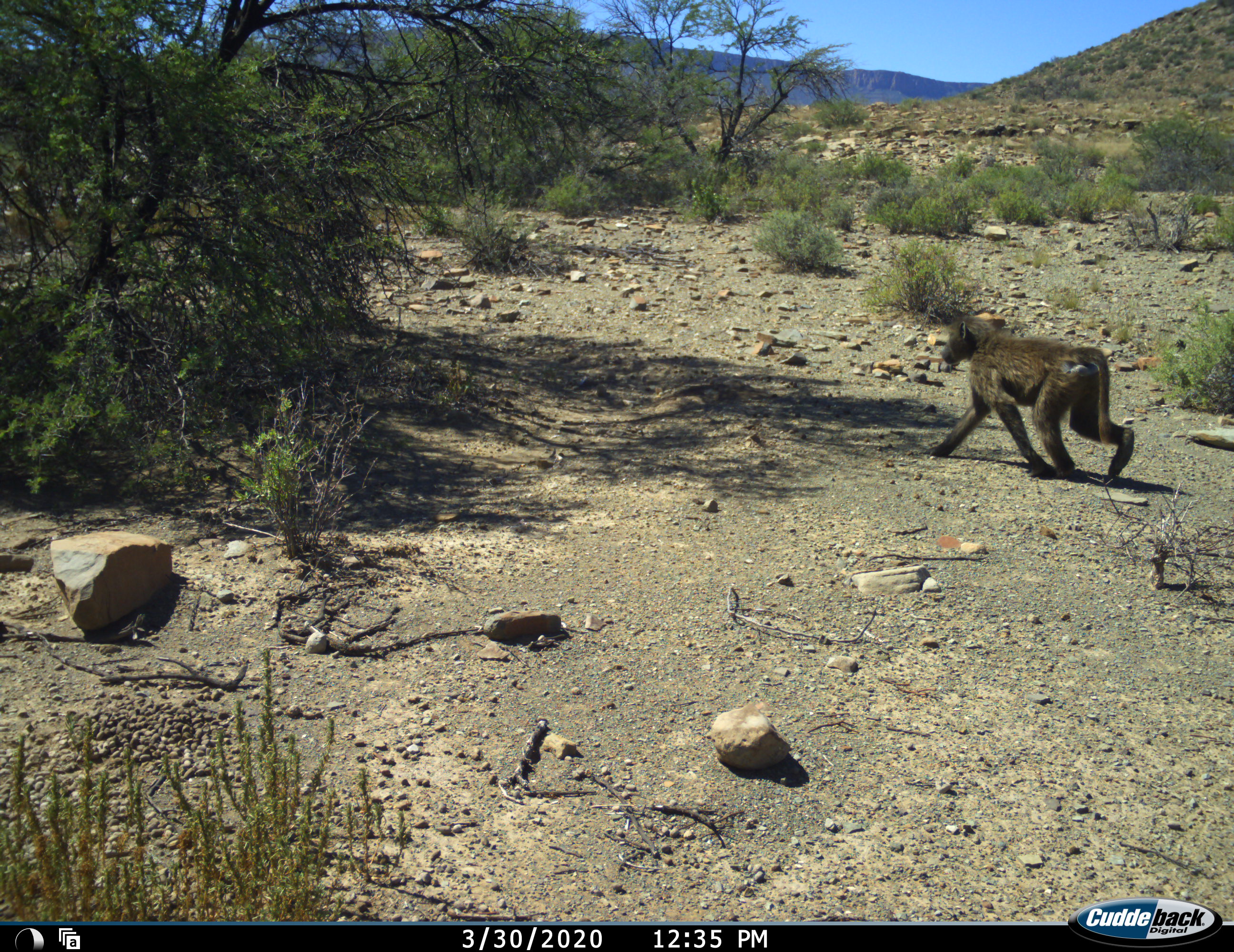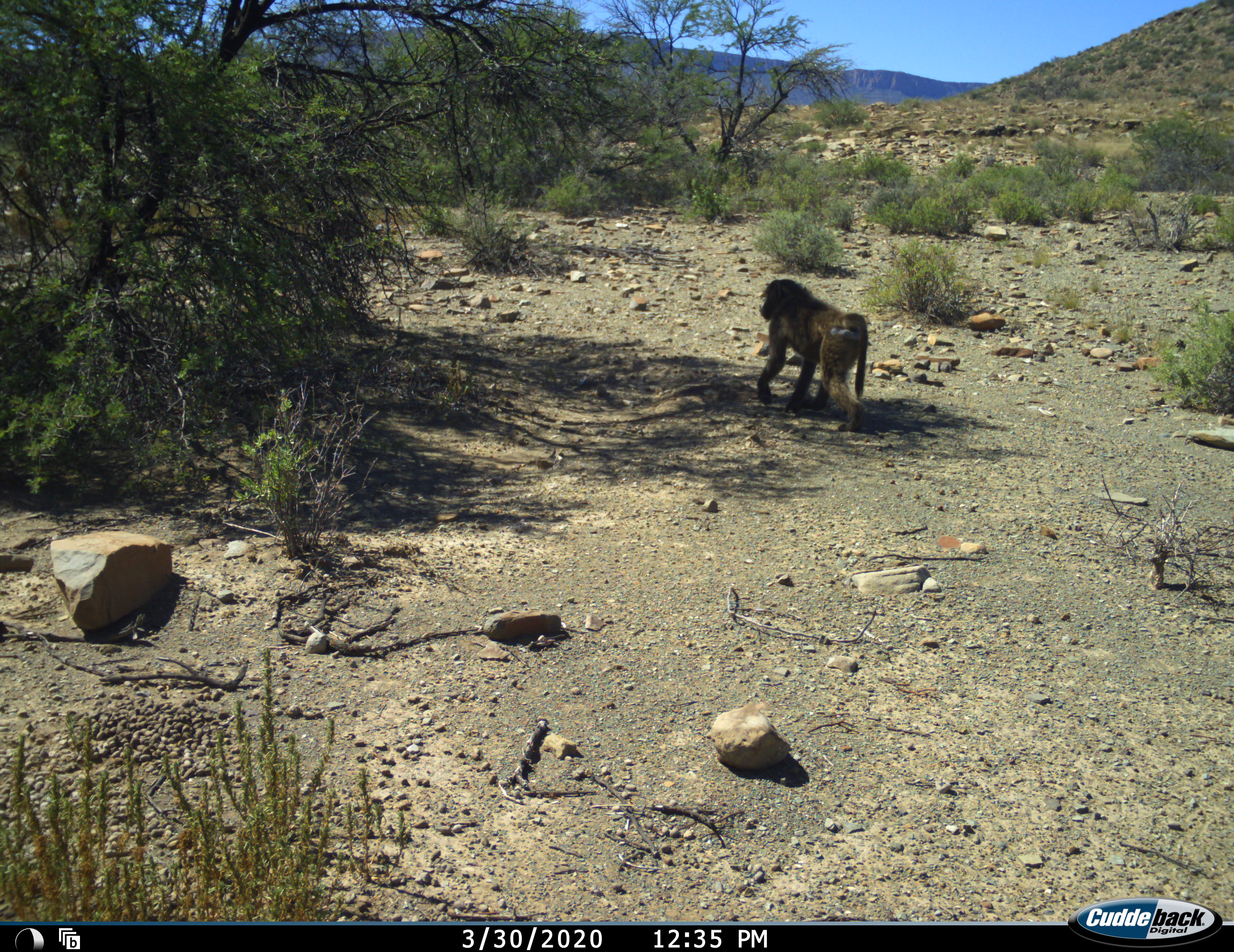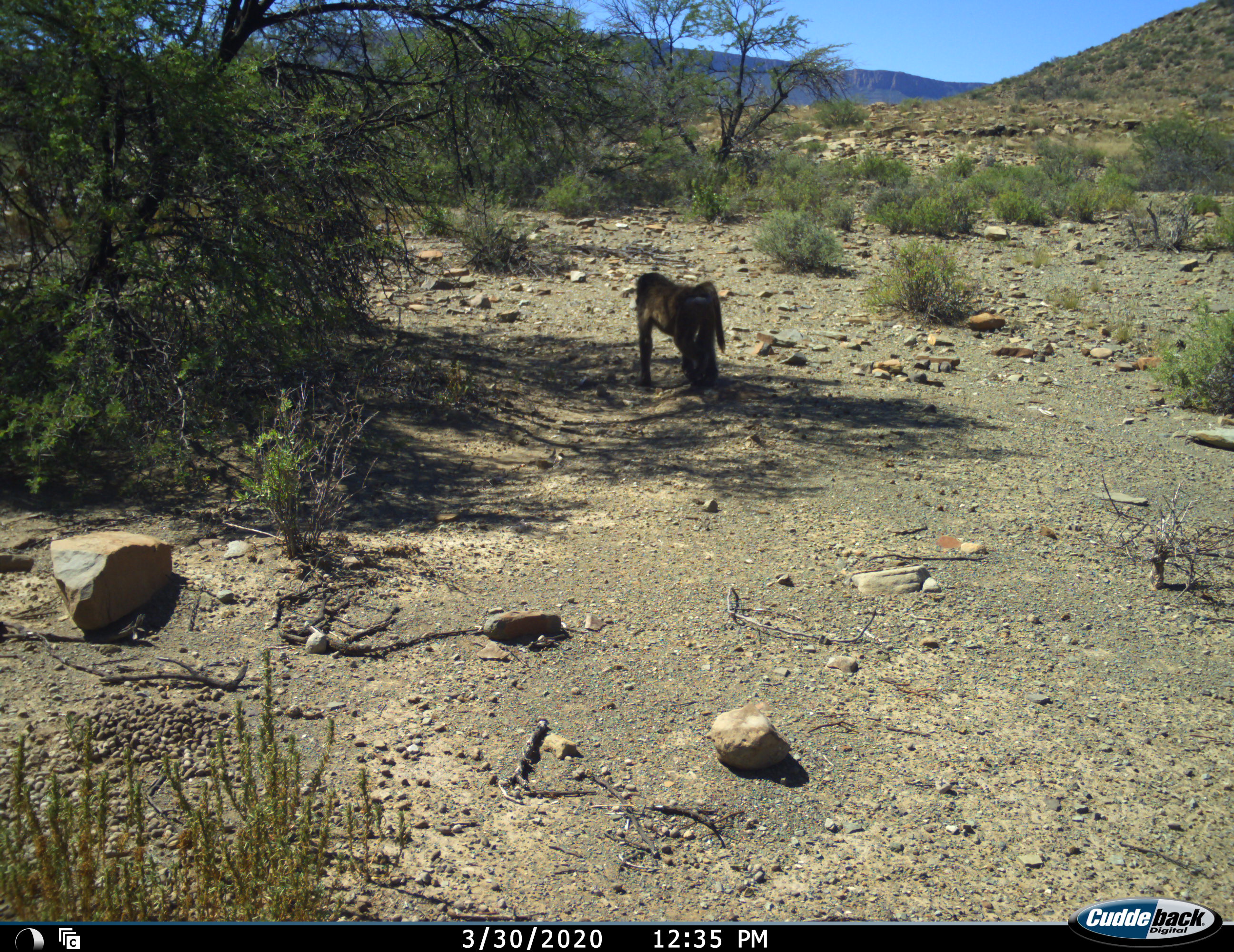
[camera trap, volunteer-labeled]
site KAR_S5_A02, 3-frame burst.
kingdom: Animalia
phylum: Chordata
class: Mammalia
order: Primates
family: Cercopithecidae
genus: Papio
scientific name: Papio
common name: baboon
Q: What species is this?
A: Baboon (Papio).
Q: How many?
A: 1.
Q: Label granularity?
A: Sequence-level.